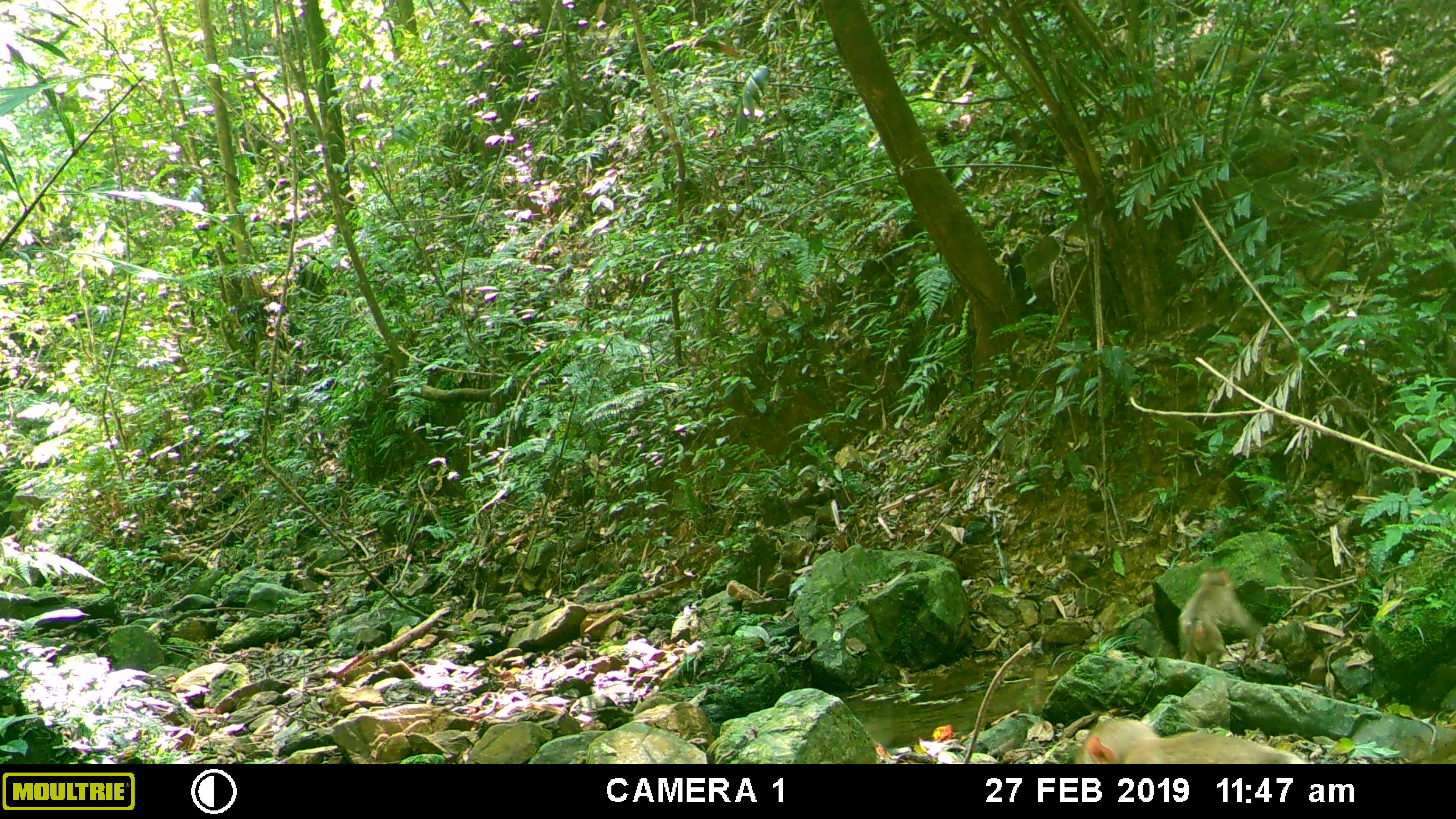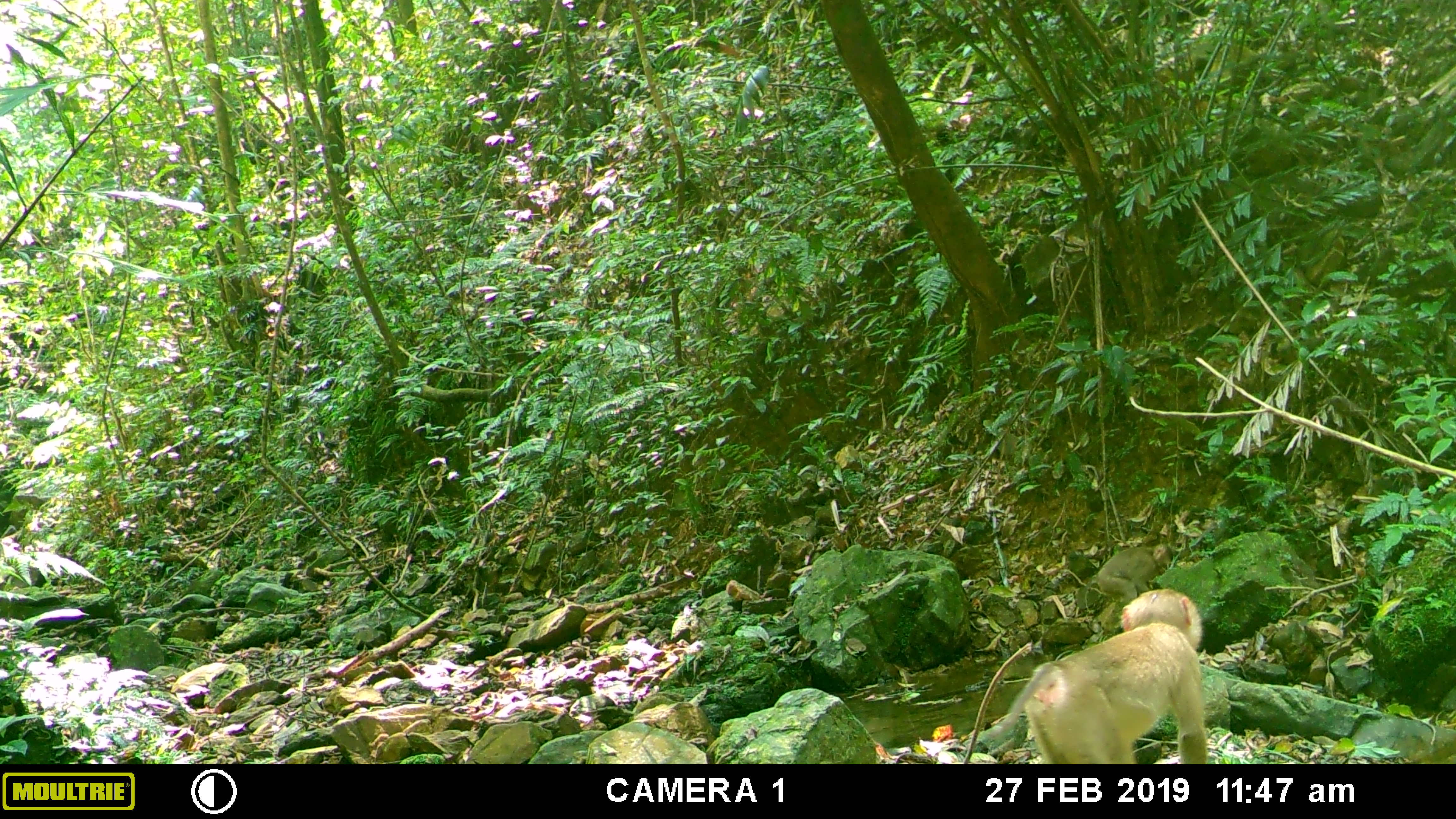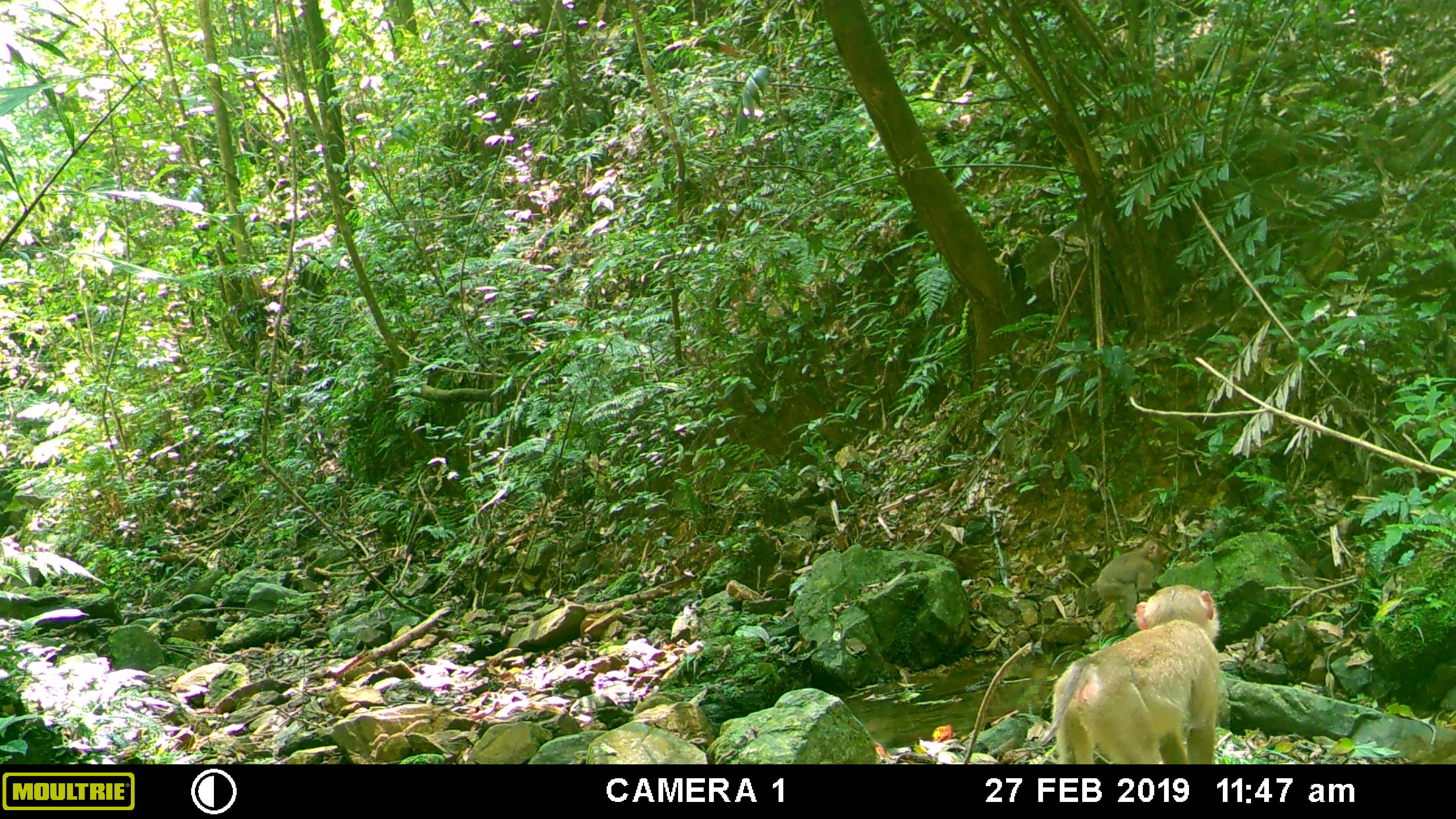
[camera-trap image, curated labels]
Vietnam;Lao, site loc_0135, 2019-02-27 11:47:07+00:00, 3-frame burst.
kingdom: Animalia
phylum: Chordata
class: Mammalia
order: Primates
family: Cercopithecidae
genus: Macaca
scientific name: Macaca nemestrina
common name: pig-tailed macaque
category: pig tailed macaque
Pig tailed macaque (pig-tailed macaque) (Macaca nemestrina). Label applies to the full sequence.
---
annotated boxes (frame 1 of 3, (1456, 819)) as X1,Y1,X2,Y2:
pig tailed macaque: 1072,717,1305,764; 1177,567,1264,668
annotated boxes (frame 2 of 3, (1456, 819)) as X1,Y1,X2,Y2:
pig tailed macaque: 982,587,1206,763; 1097,544,1173,601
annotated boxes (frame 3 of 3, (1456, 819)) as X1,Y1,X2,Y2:
pig tailed macaque: 1037,583,1222,764; 1094,539,1169,622